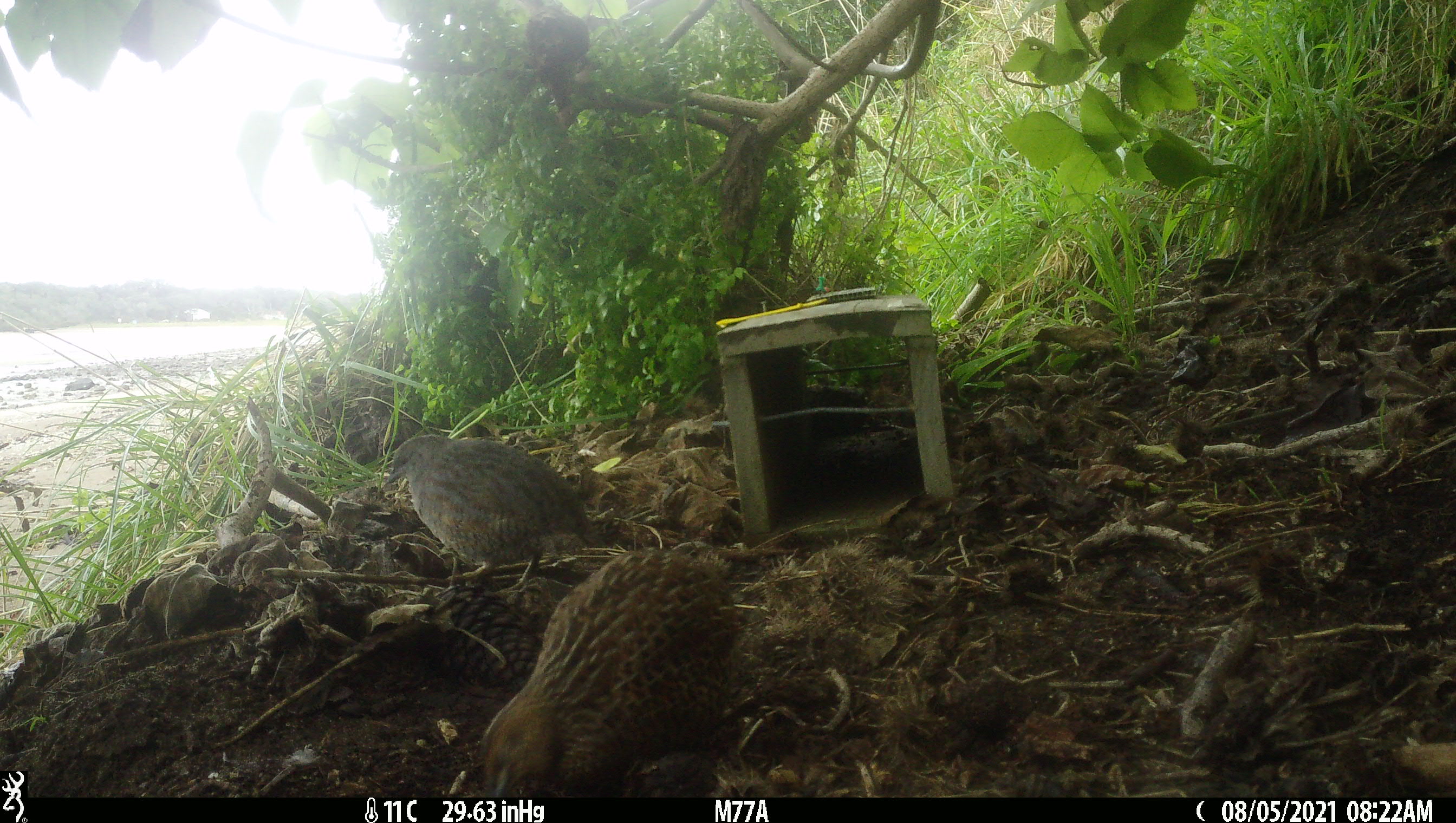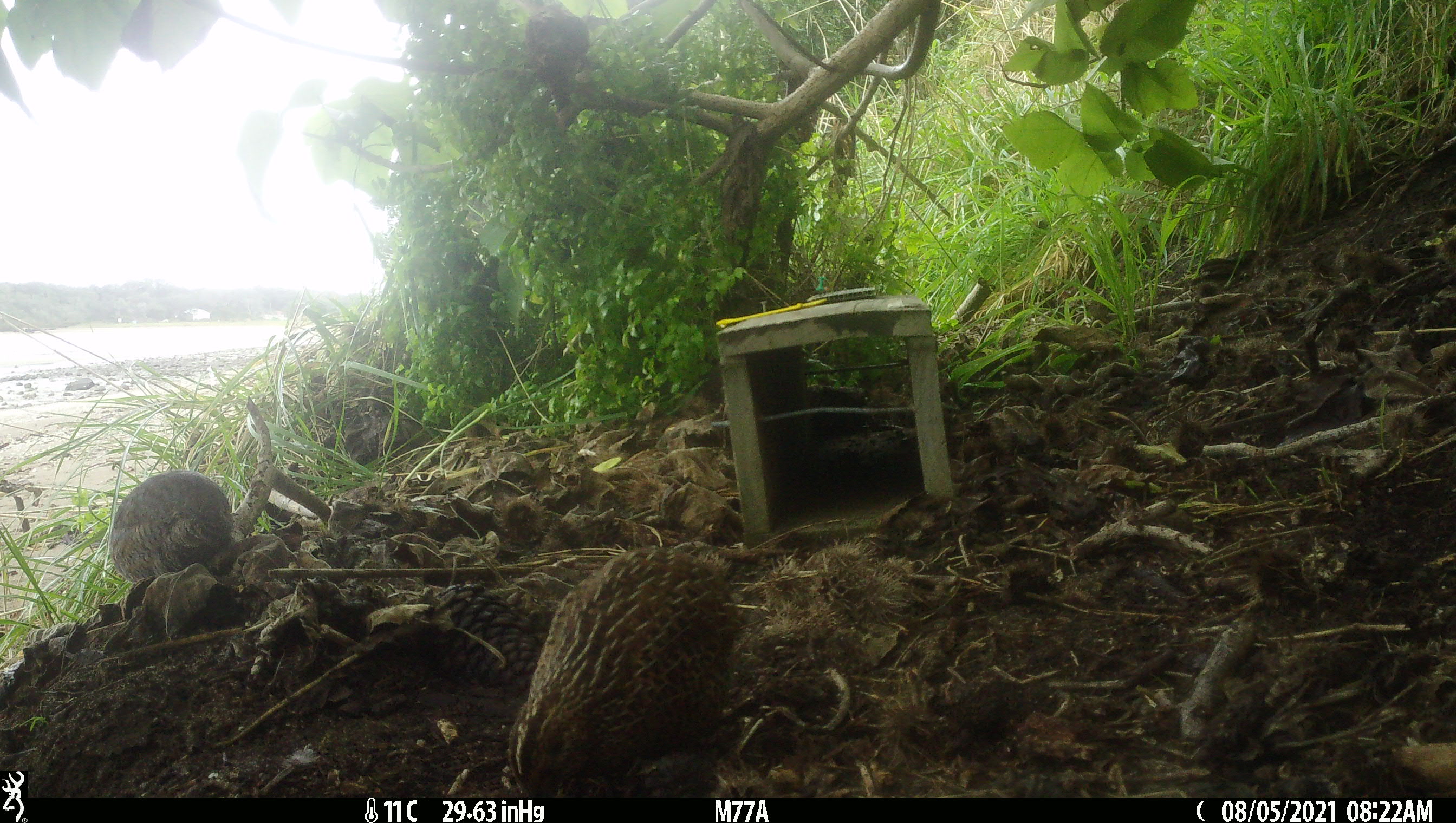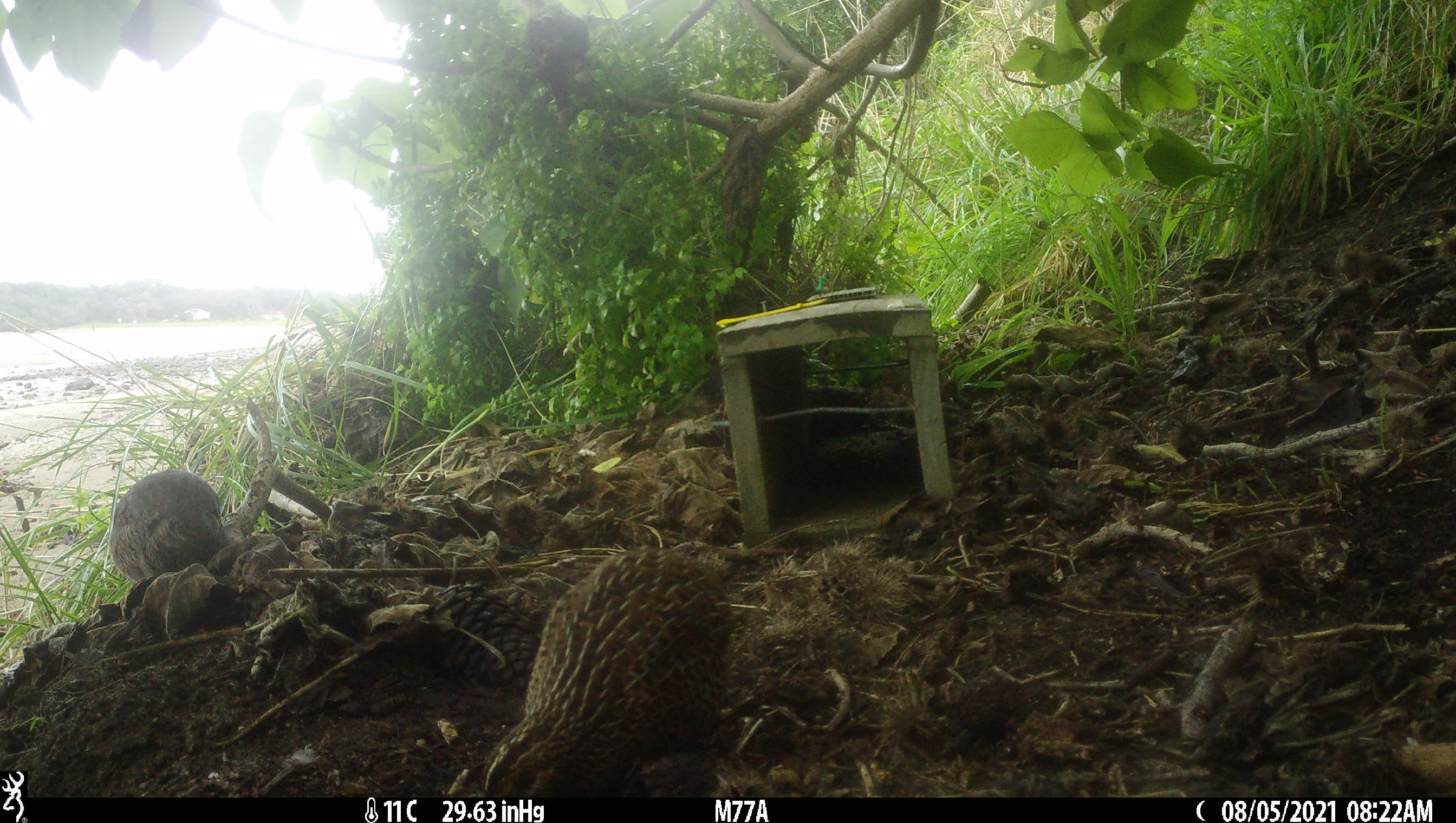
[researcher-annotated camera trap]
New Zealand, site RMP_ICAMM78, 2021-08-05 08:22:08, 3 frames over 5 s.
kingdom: Animalia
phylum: Chordata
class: Aves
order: Galliformes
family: Phasianidae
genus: Synoicus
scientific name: Synoicus ypsilophorus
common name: brown quail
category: quail brown